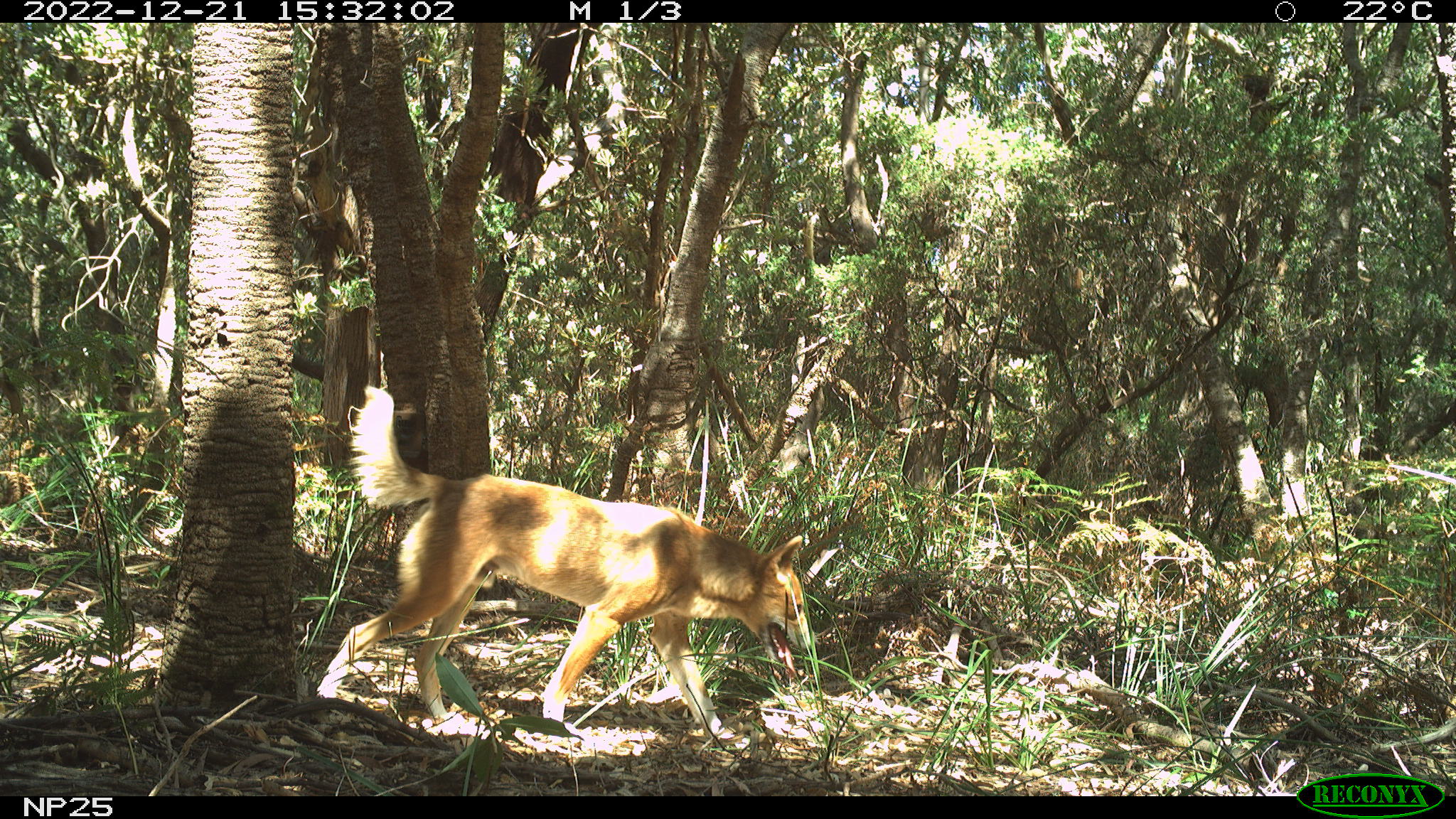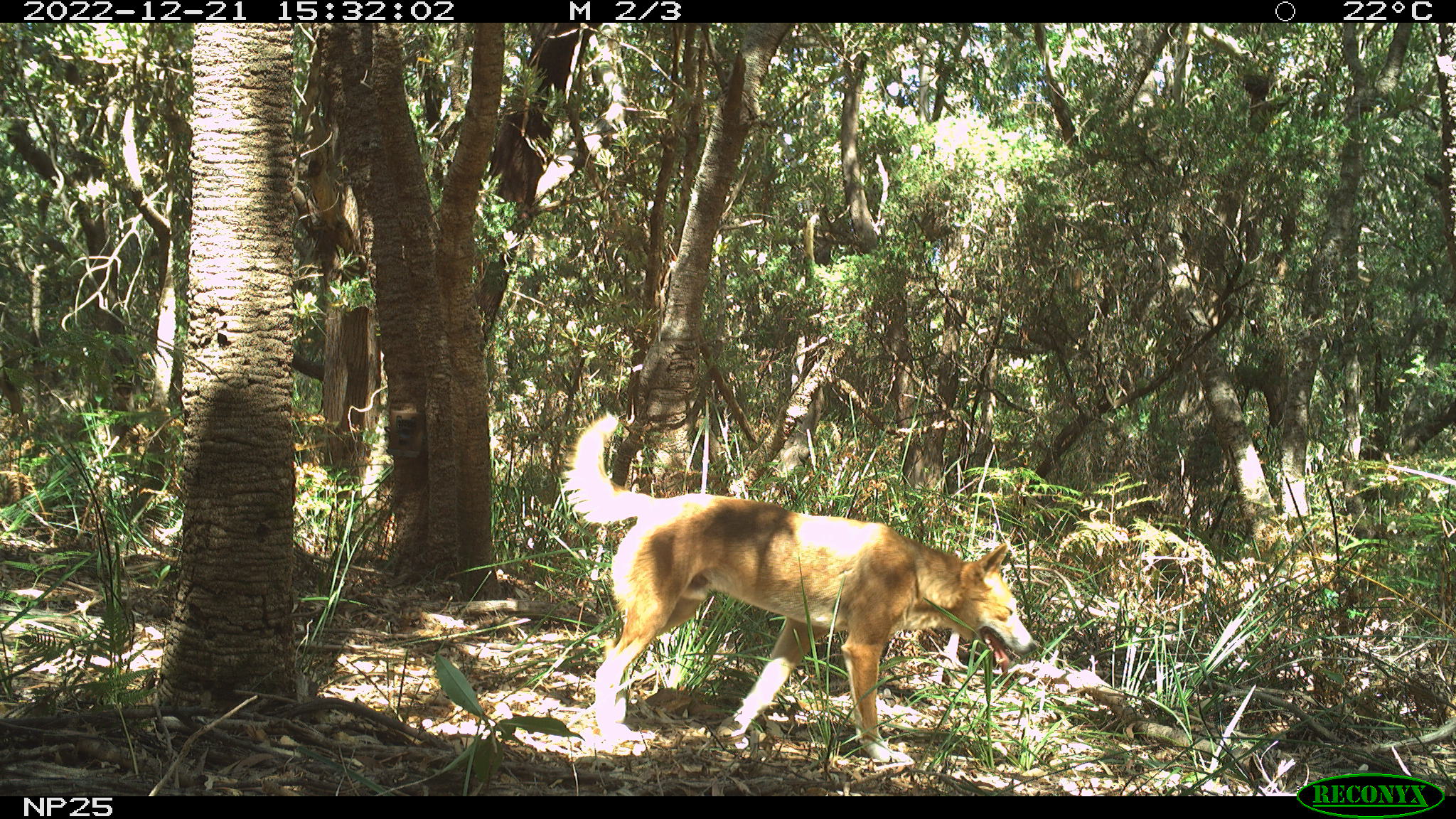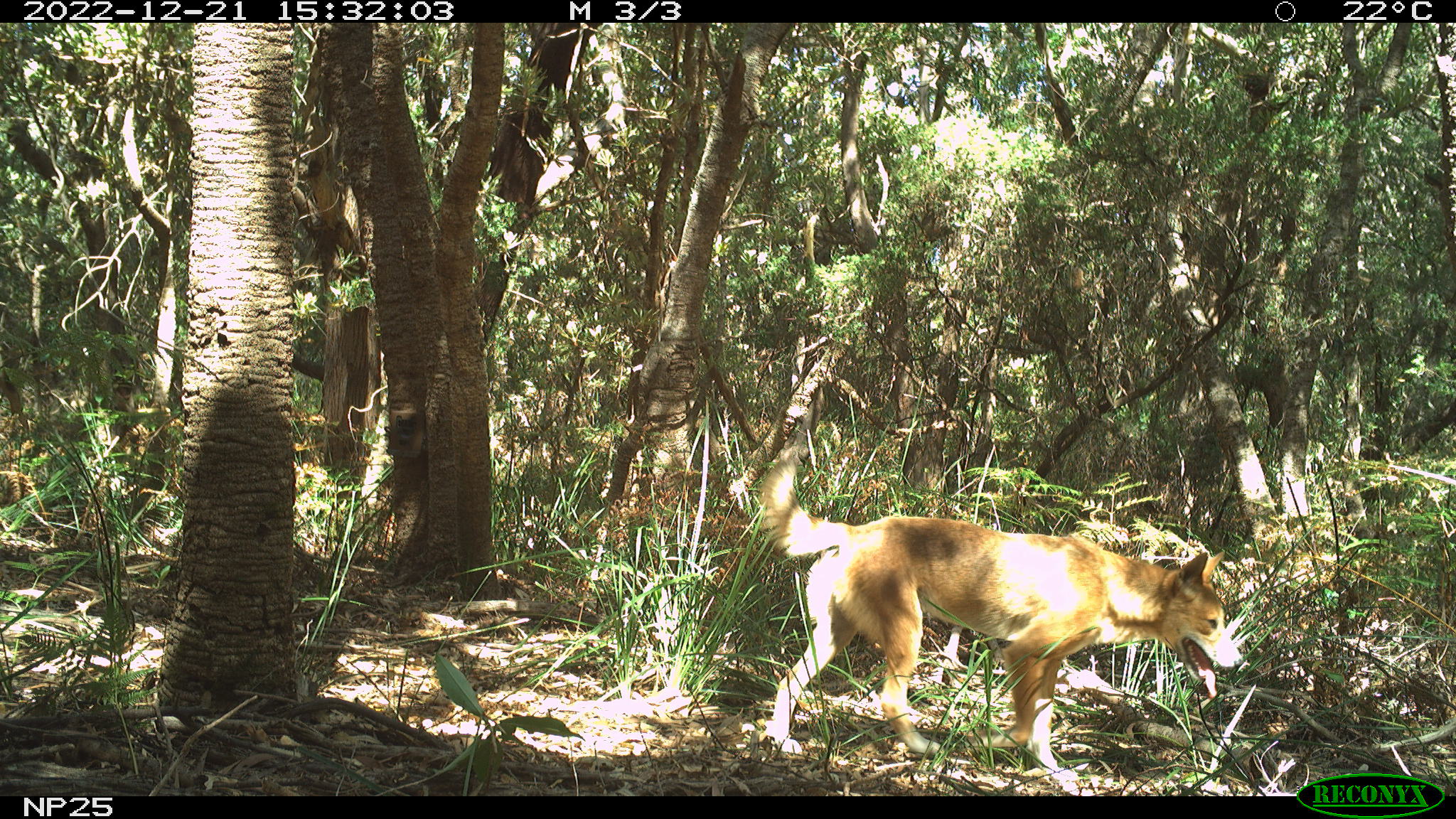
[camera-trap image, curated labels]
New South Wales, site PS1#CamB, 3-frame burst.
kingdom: Animalia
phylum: Chordata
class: Mammalia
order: Carnivora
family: Canidae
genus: Canis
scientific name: Canis familiaris dingo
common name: dingo